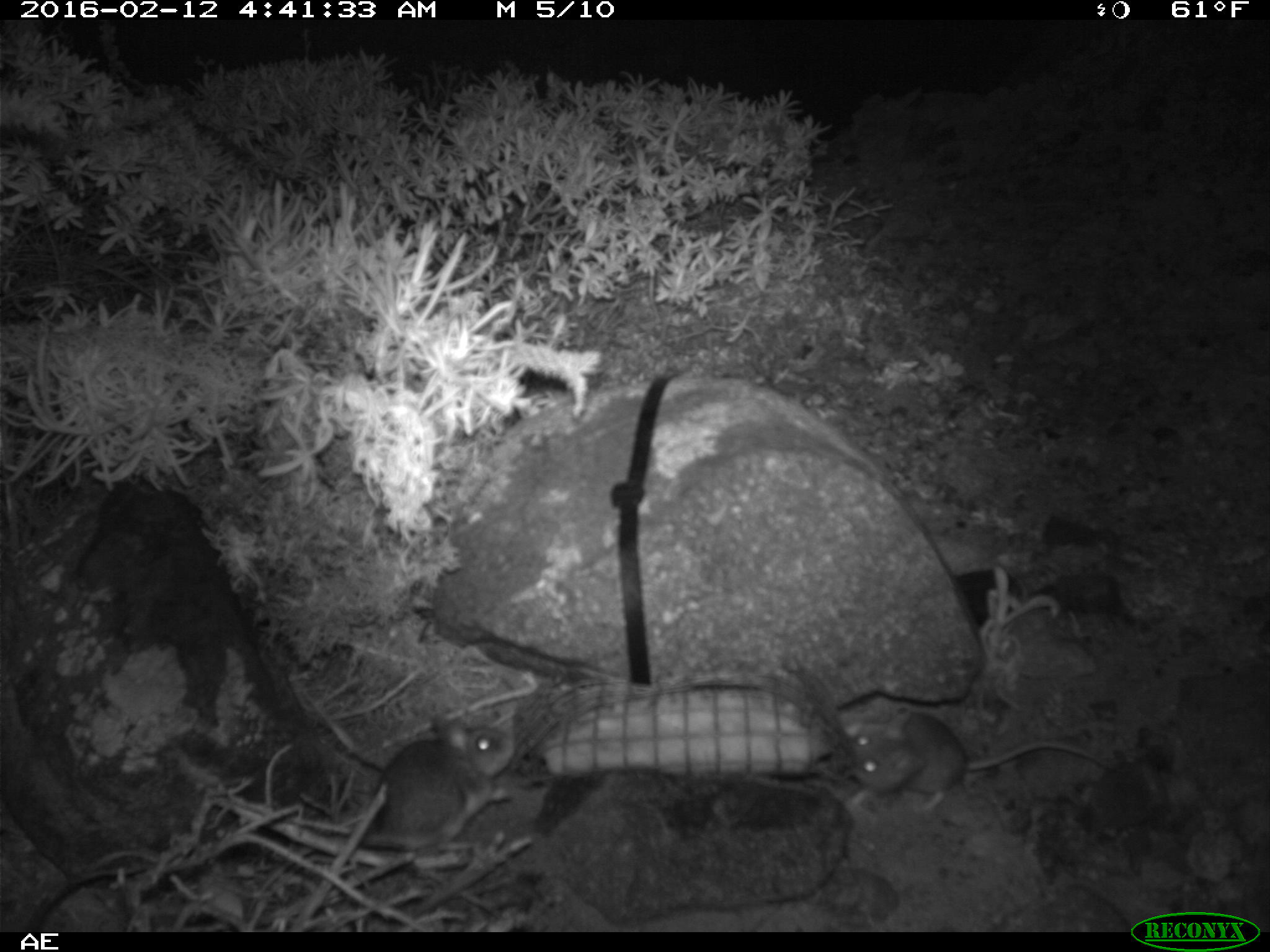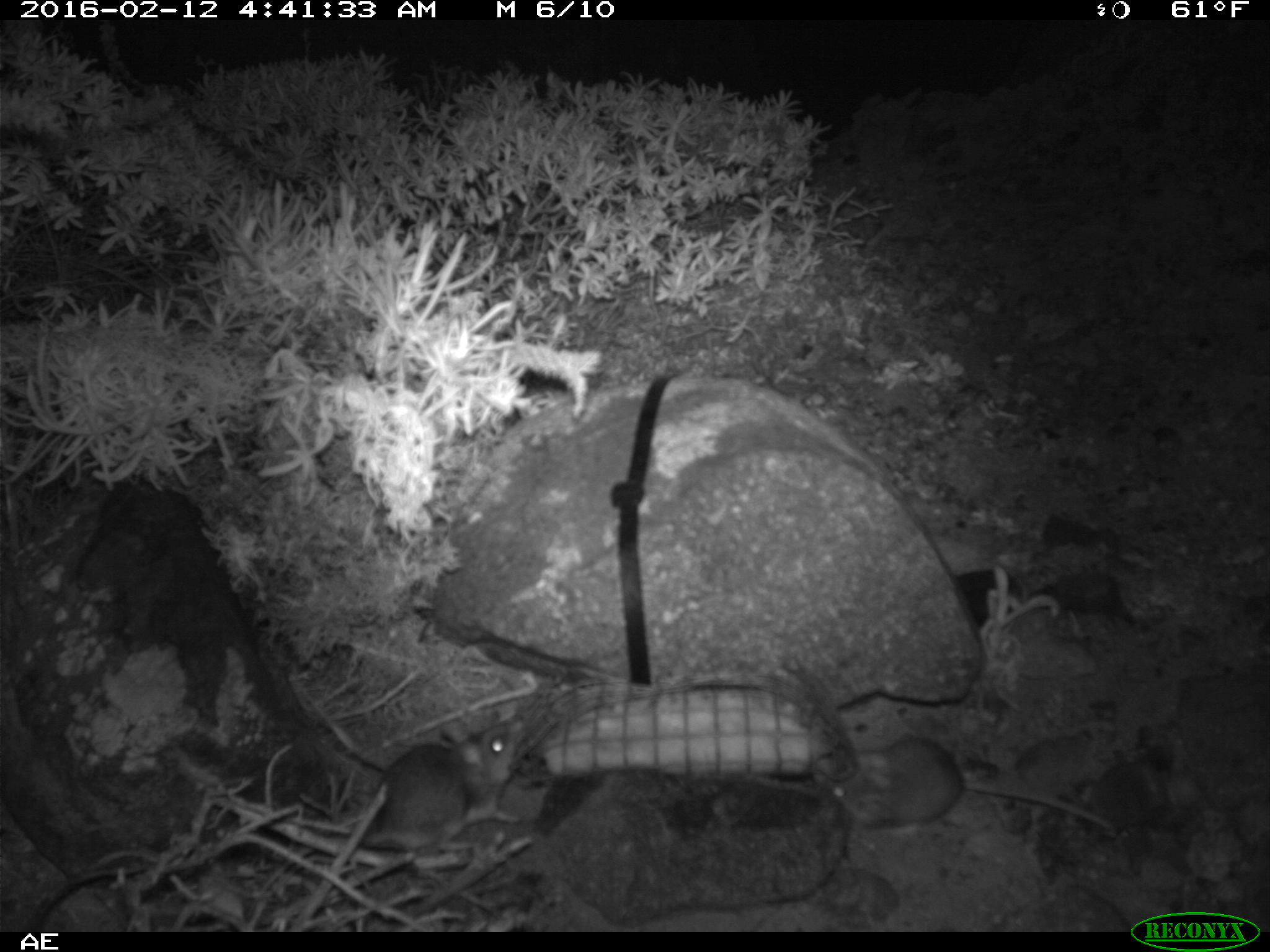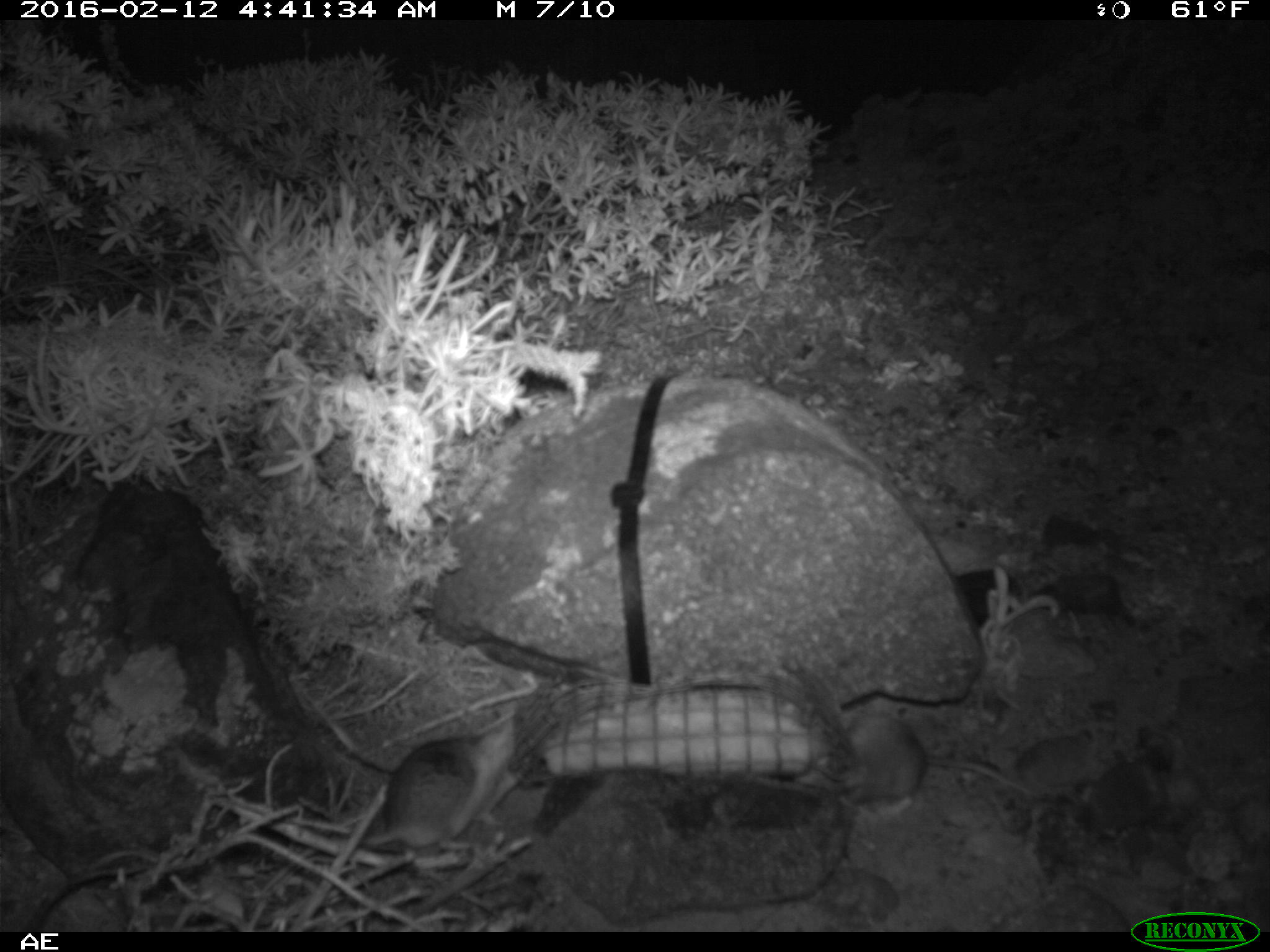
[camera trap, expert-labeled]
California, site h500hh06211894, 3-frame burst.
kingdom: Animalia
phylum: Chordata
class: Mammalia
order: Rodentia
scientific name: Rodentia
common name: rodent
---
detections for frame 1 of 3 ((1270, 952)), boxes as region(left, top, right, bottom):
rodent: region(841, 707, 1113, 814); region(373, 713, 517, 848)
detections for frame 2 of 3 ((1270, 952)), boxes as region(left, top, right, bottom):
rodent: region(810, 732, 1114, 830); region(365, 710, 522, 854)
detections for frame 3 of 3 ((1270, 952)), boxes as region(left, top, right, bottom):
rodent: region(828, 707, 1033, 818); region(361, 722, 512, 851)